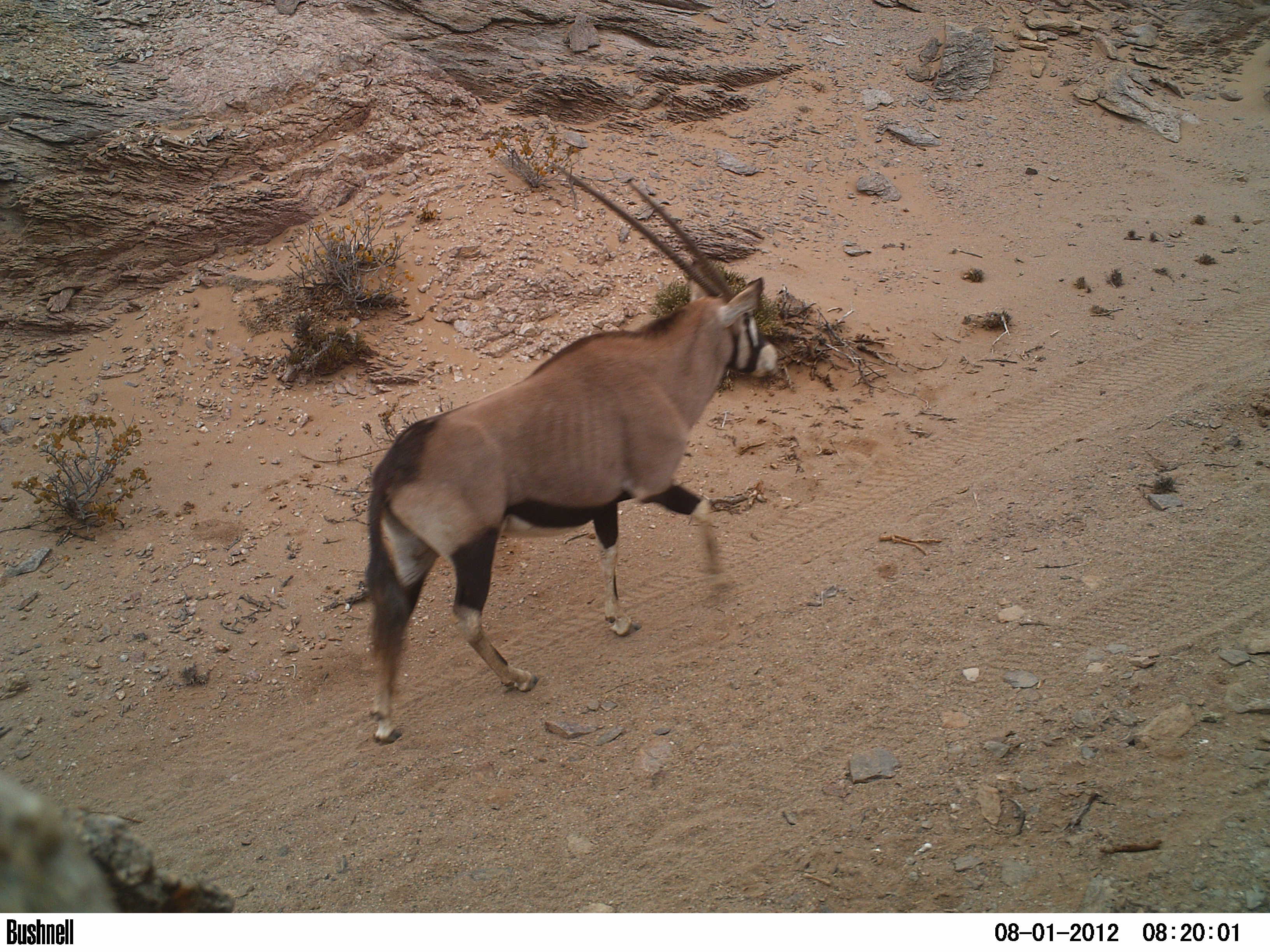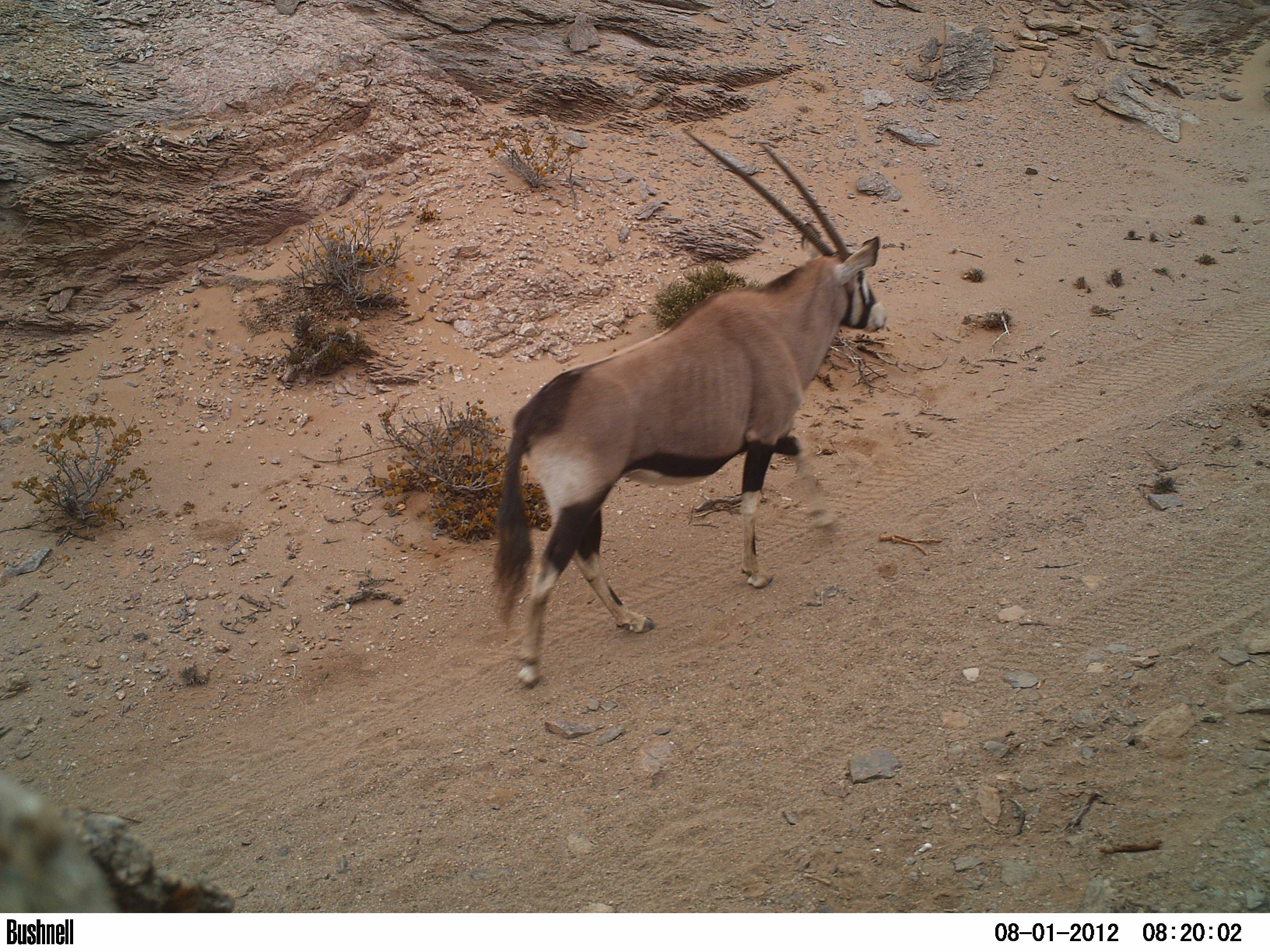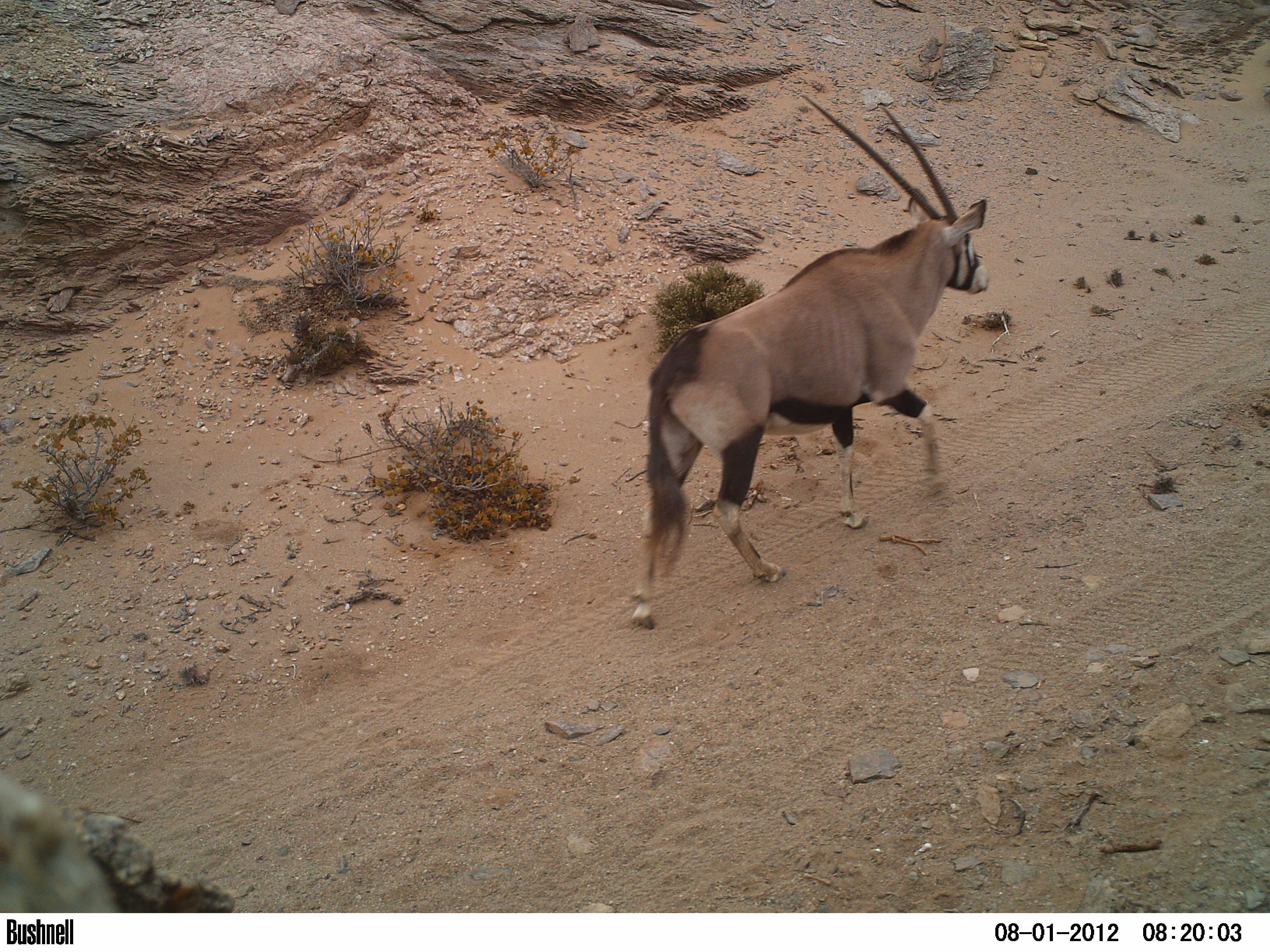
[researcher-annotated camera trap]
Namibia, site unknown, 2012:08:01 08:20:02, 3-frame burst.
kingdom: Animalia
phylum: Chordata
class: Mammalia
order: Artiodactyla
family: Bovidae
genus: Oryx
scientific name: Oryx gazella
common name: gemsbok